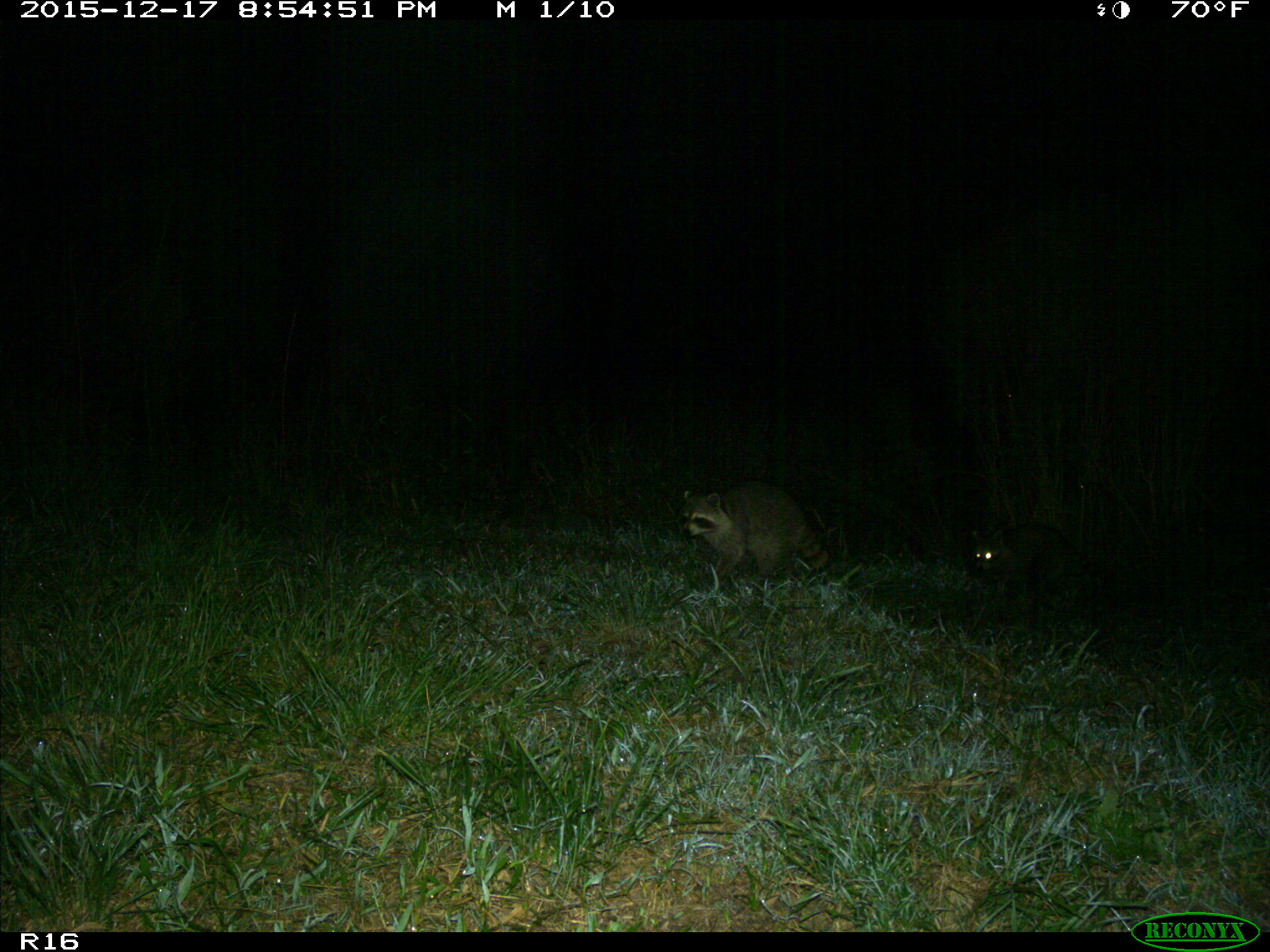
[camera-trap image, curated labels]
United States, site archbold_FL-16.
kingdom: Animalia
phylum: Chordata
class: Mammalia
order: Carnivora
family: Procyonidae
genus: Procyon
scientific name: Procyon lotor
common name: common raccoon